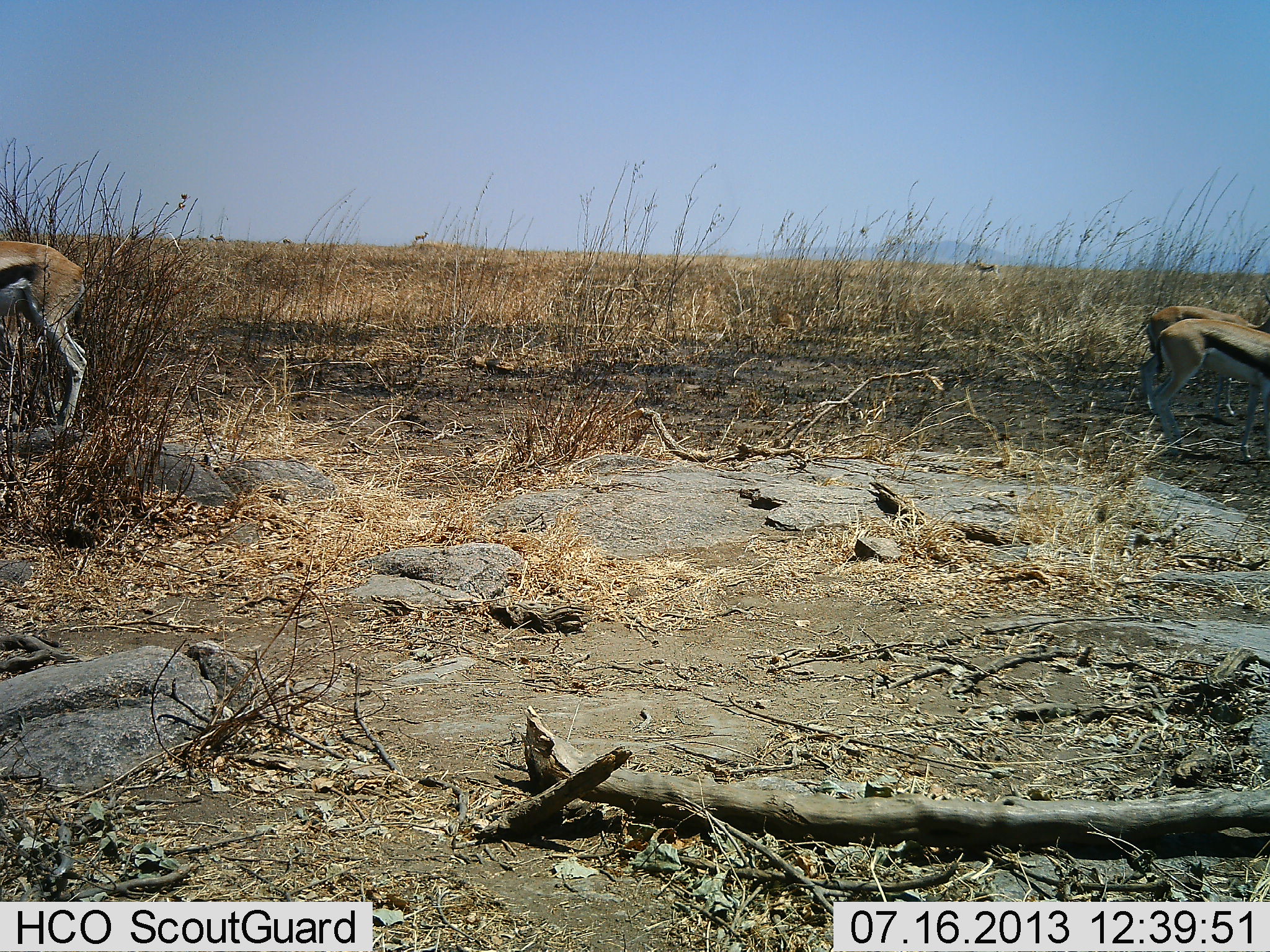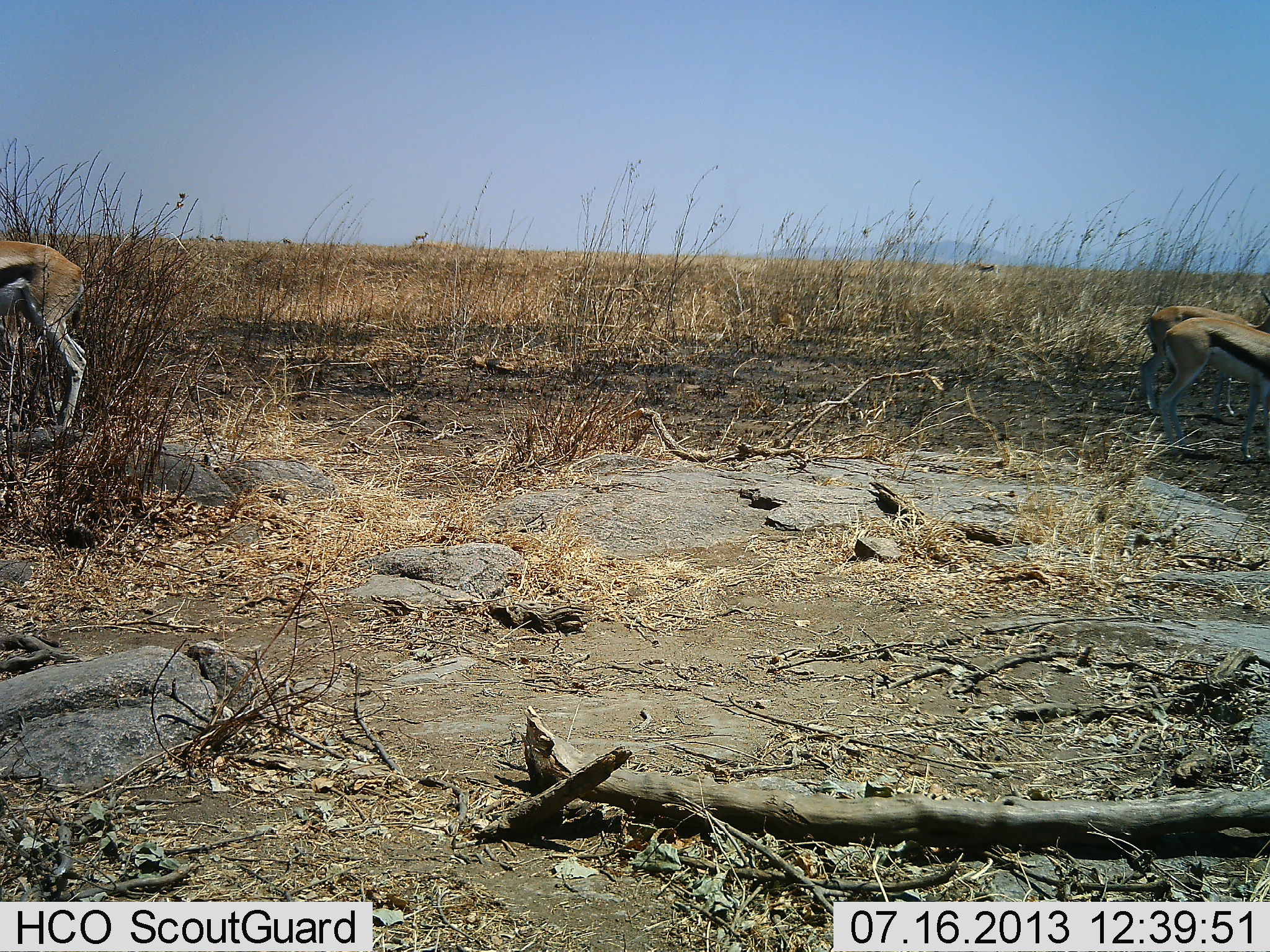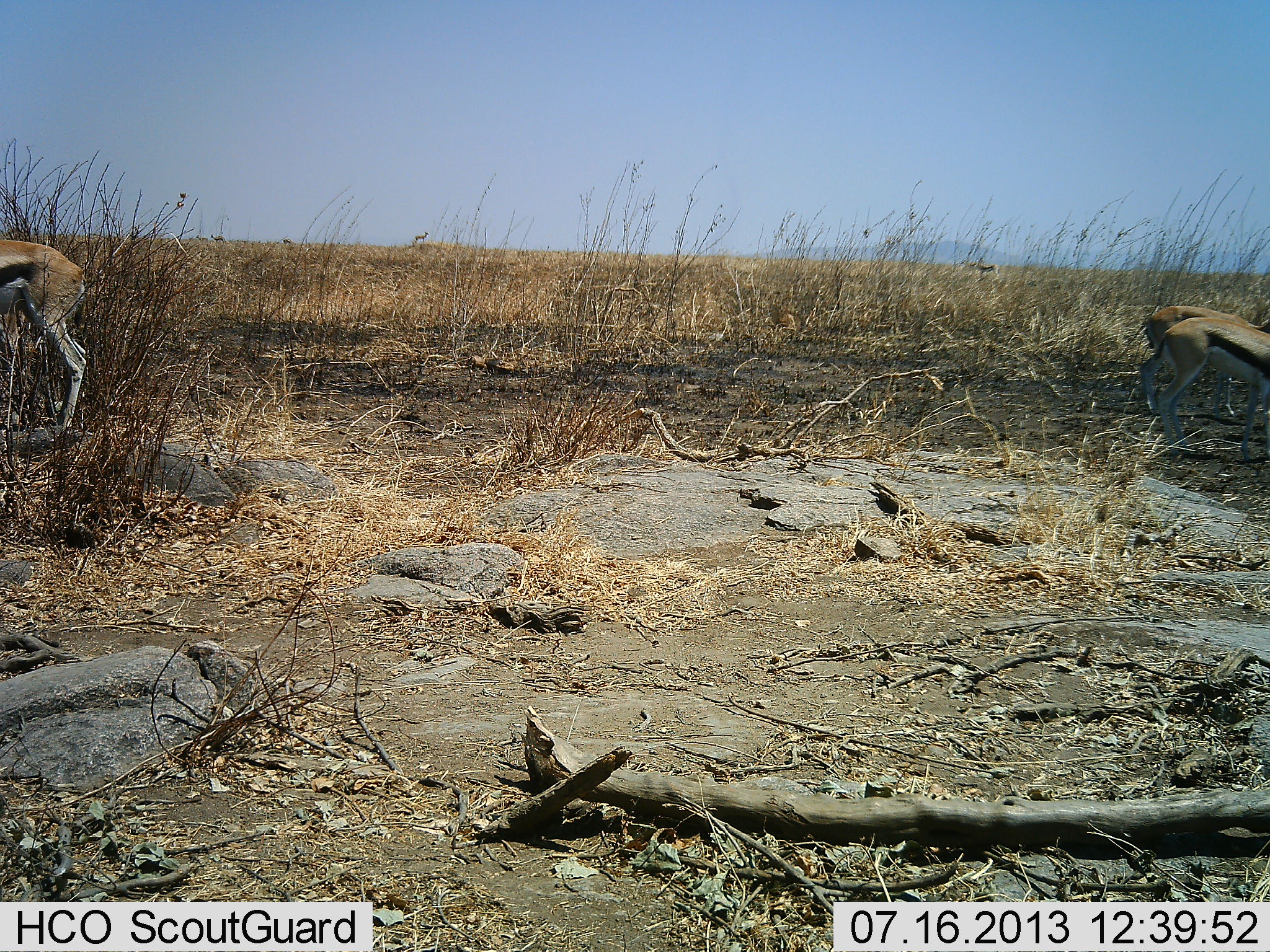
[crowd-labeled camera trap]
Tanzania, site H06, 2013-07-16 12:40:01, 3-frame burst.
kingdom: Animalia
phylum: Chordata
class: Mammalia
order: Artiodactyla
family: Bovidae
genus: Eudorcas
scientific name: Eudorcas thomsonii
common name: thomson's gazelle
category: gazellethomsons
Gazellethomsons (thomson's gazelle) (Eudorcas thomsonii), count 3. Behavior (volunteer vote fractions): standing 67%, resting 4%, moving 4%, interacting 0%. Young present (vote fraction): 0%. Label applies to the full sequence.